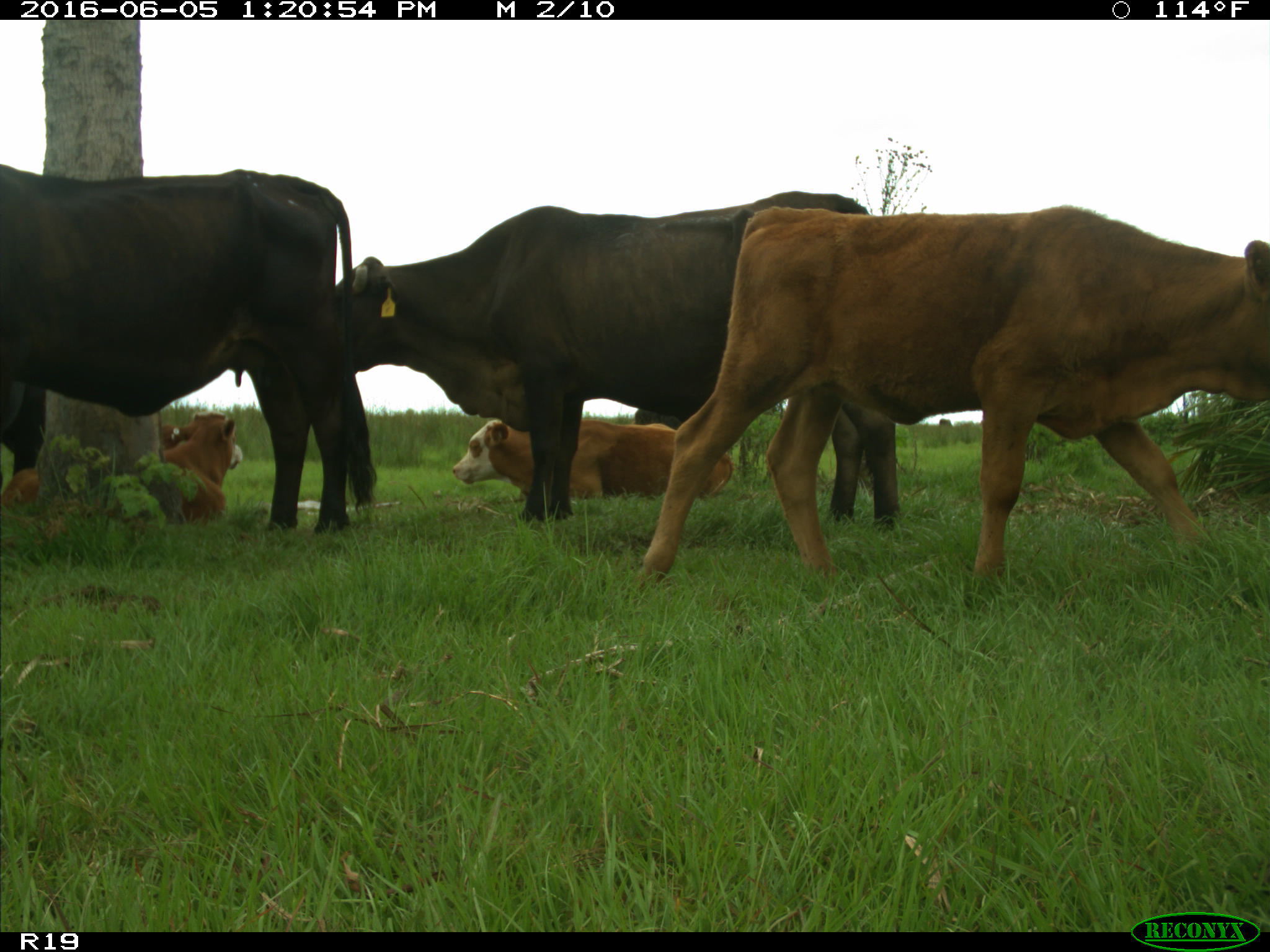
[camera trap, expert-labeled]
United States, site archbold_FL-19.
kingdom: Animalia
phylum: Chordata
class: Mammalia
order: Artiodactyla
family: Bovidae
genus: Bos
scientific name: Bos taurus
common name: domestic cow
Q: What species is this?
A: Bos taurus (domestic cow).